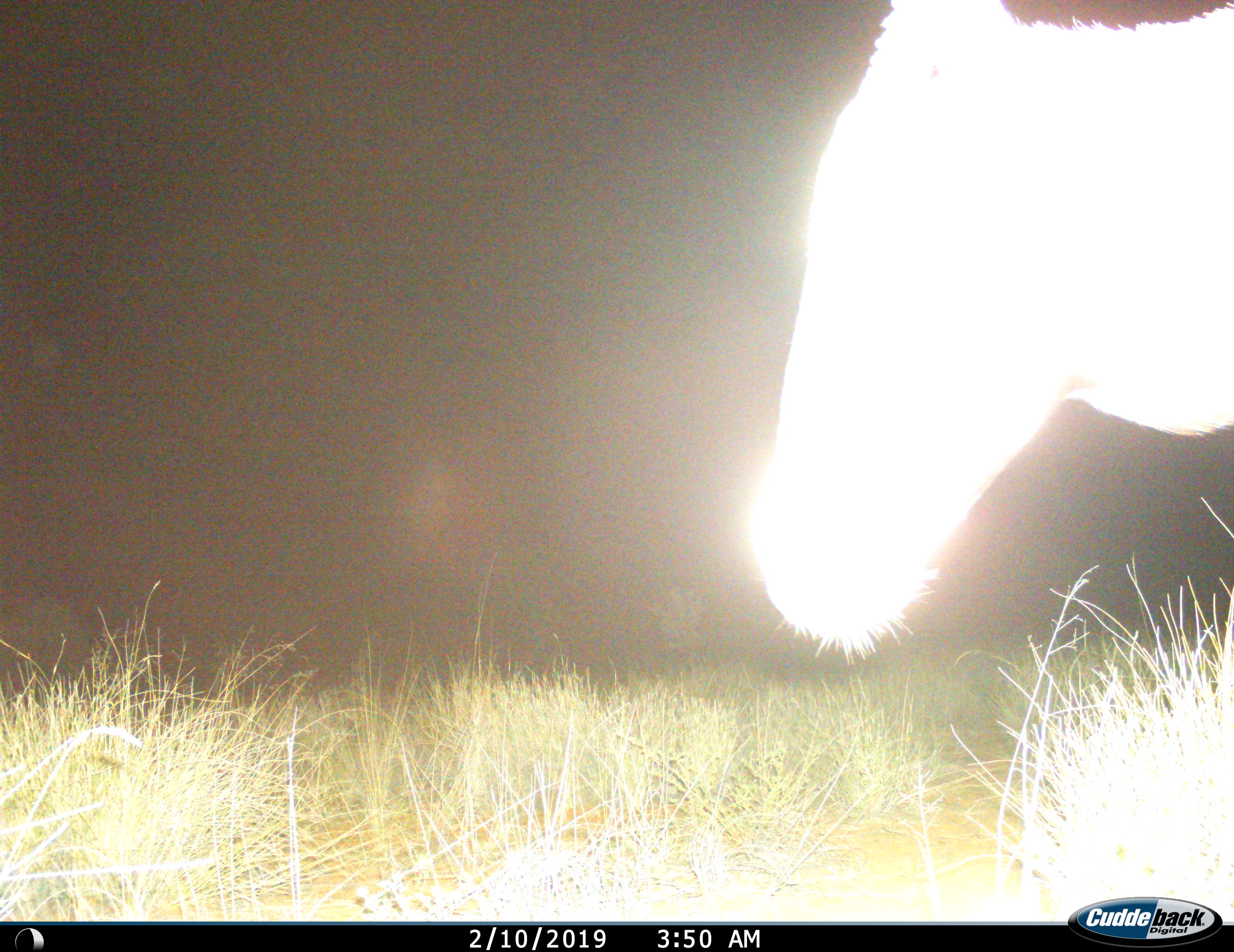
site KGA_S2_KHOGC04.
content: unidentified animal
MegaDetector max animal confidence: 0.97